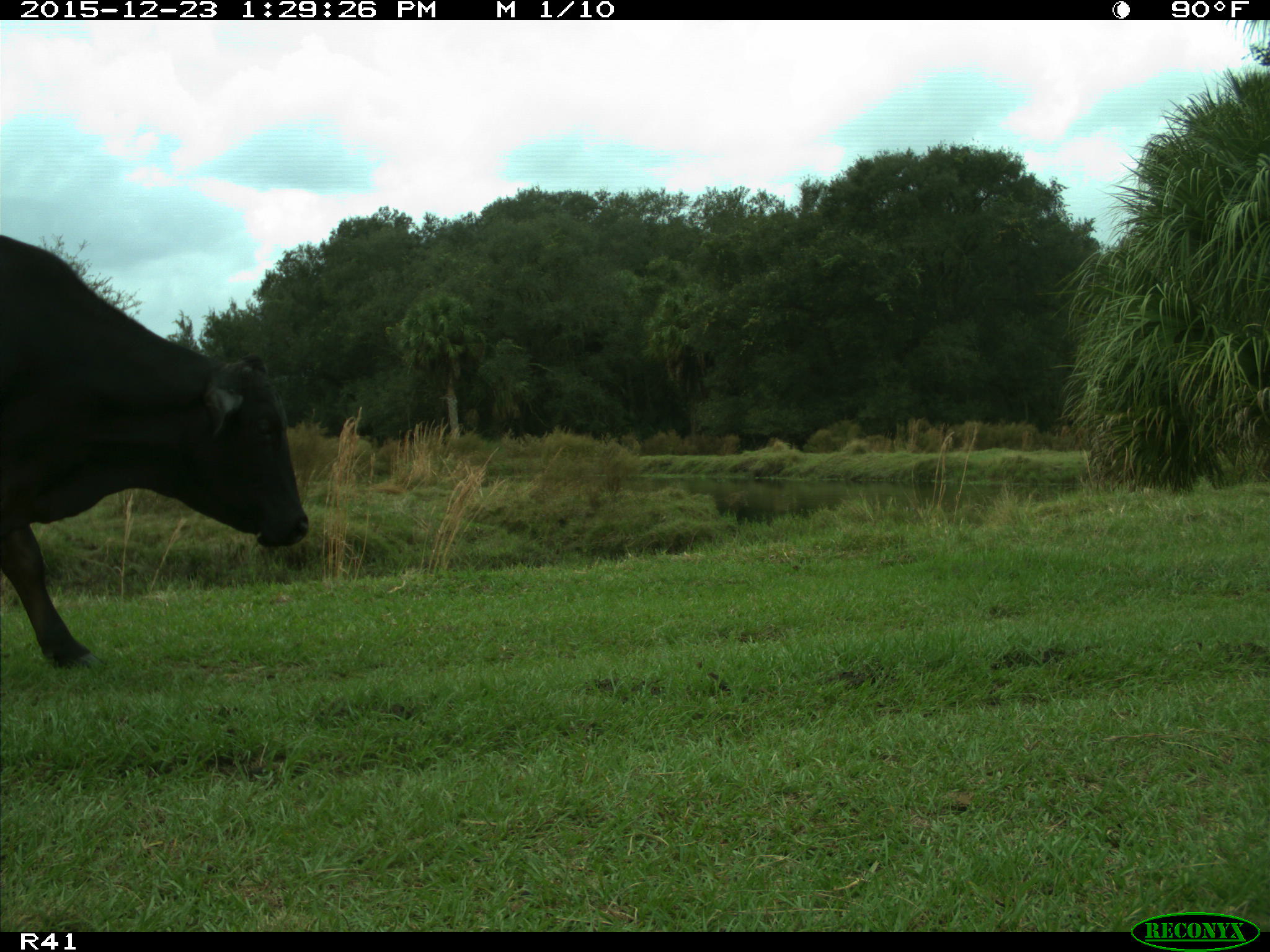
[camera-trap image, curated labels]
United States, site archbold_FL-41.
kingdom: Animalia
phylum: Chordata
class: Mammalia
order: Artiodactyla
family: Bovidae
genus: Bos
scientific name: Bos taurus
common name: domestic cow